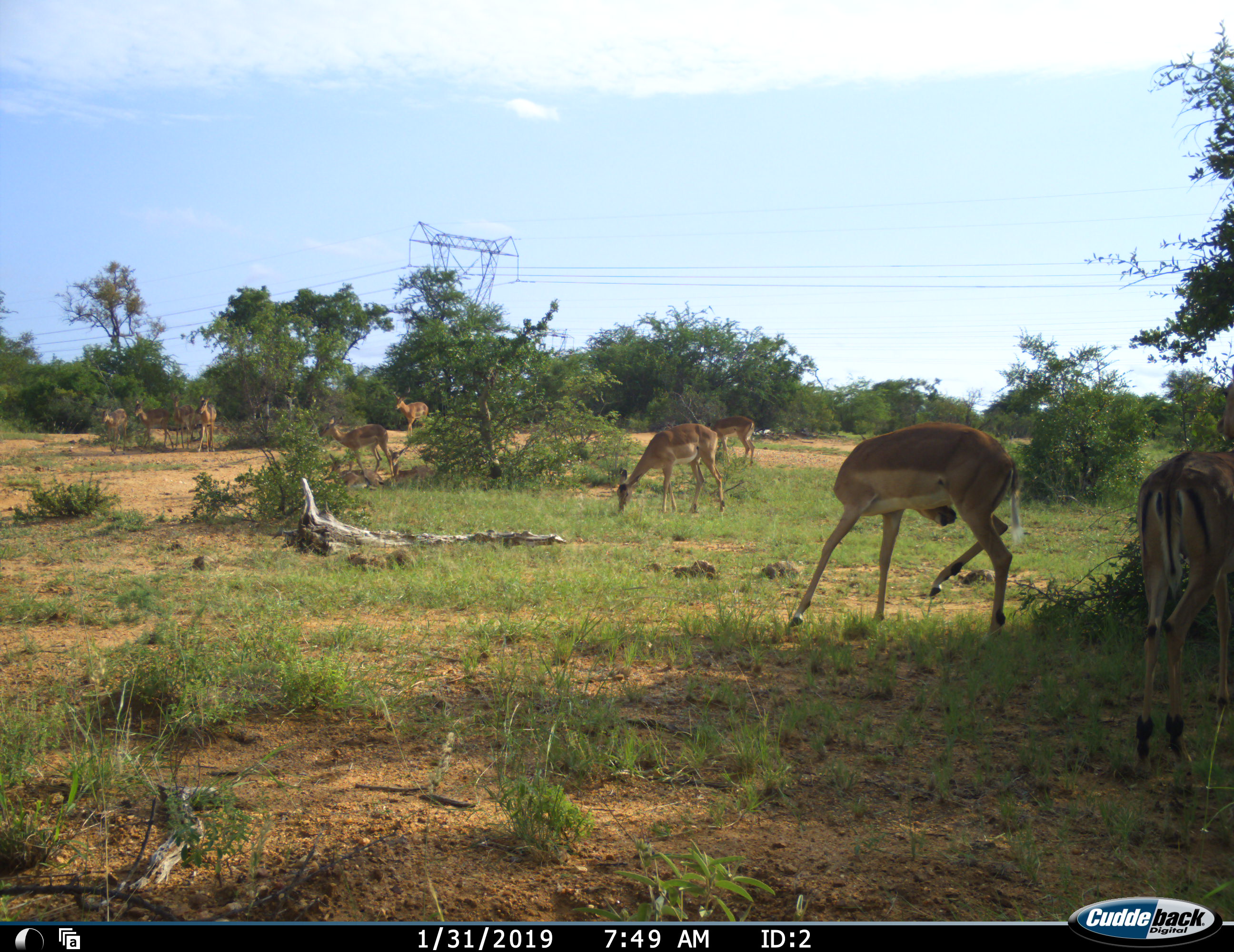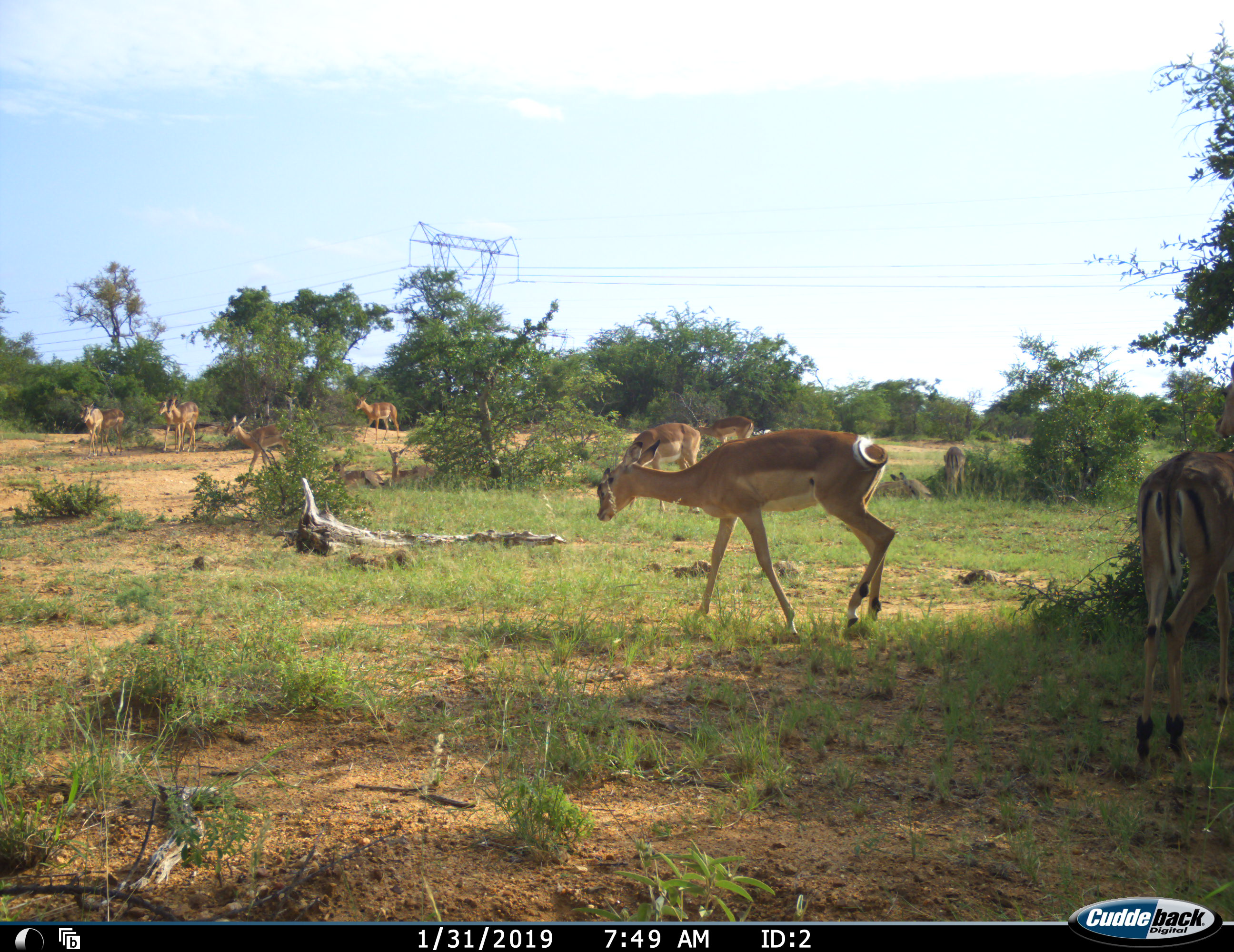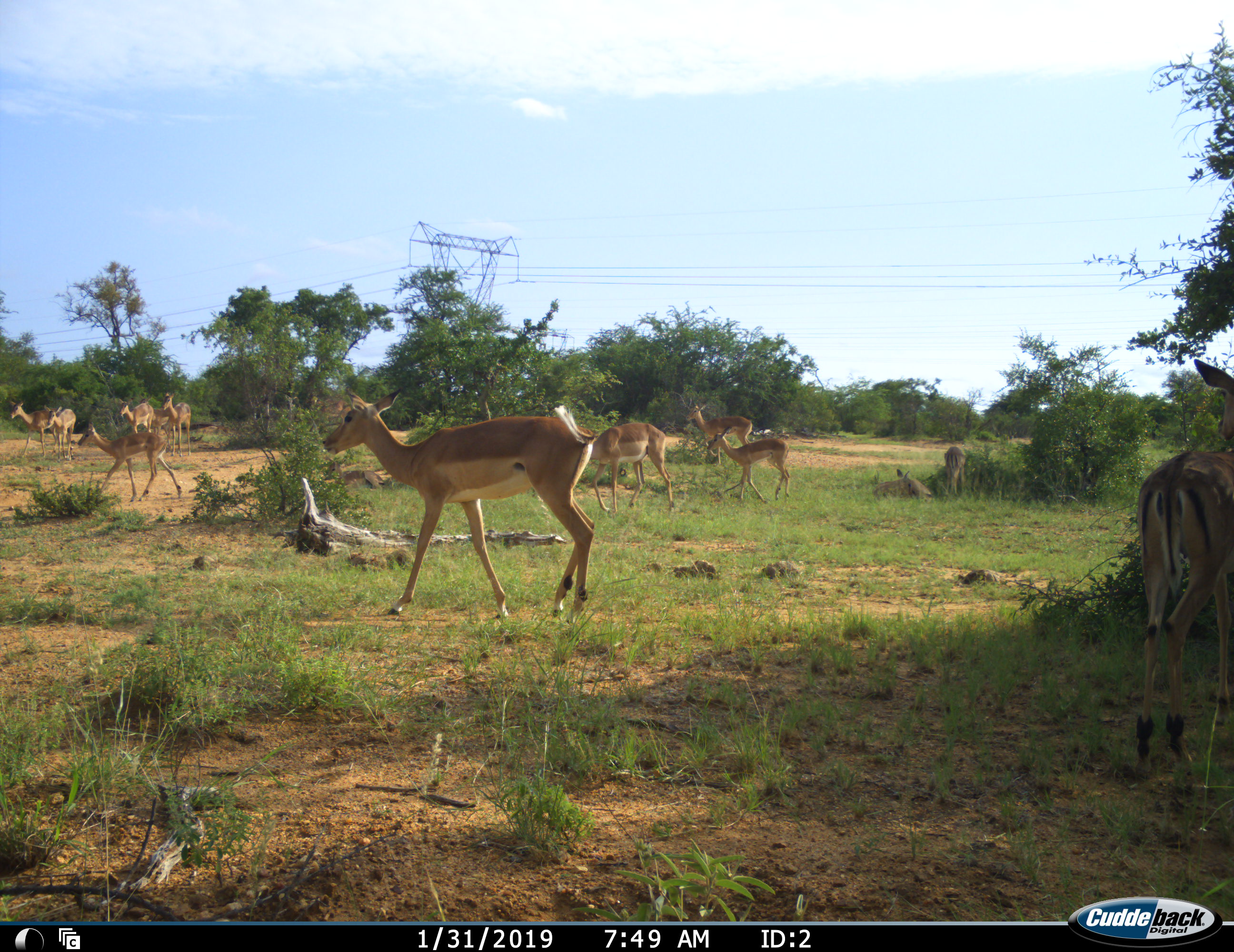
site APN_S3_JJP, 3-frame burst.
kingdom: Animalia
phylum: Chordata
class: Mammalia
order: Artiodactyla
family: Bovidae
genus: Aepyceros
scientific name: Aepyceros melampus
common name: impala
Impala (Aepyceros melampus), count 11-50. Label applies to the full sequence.